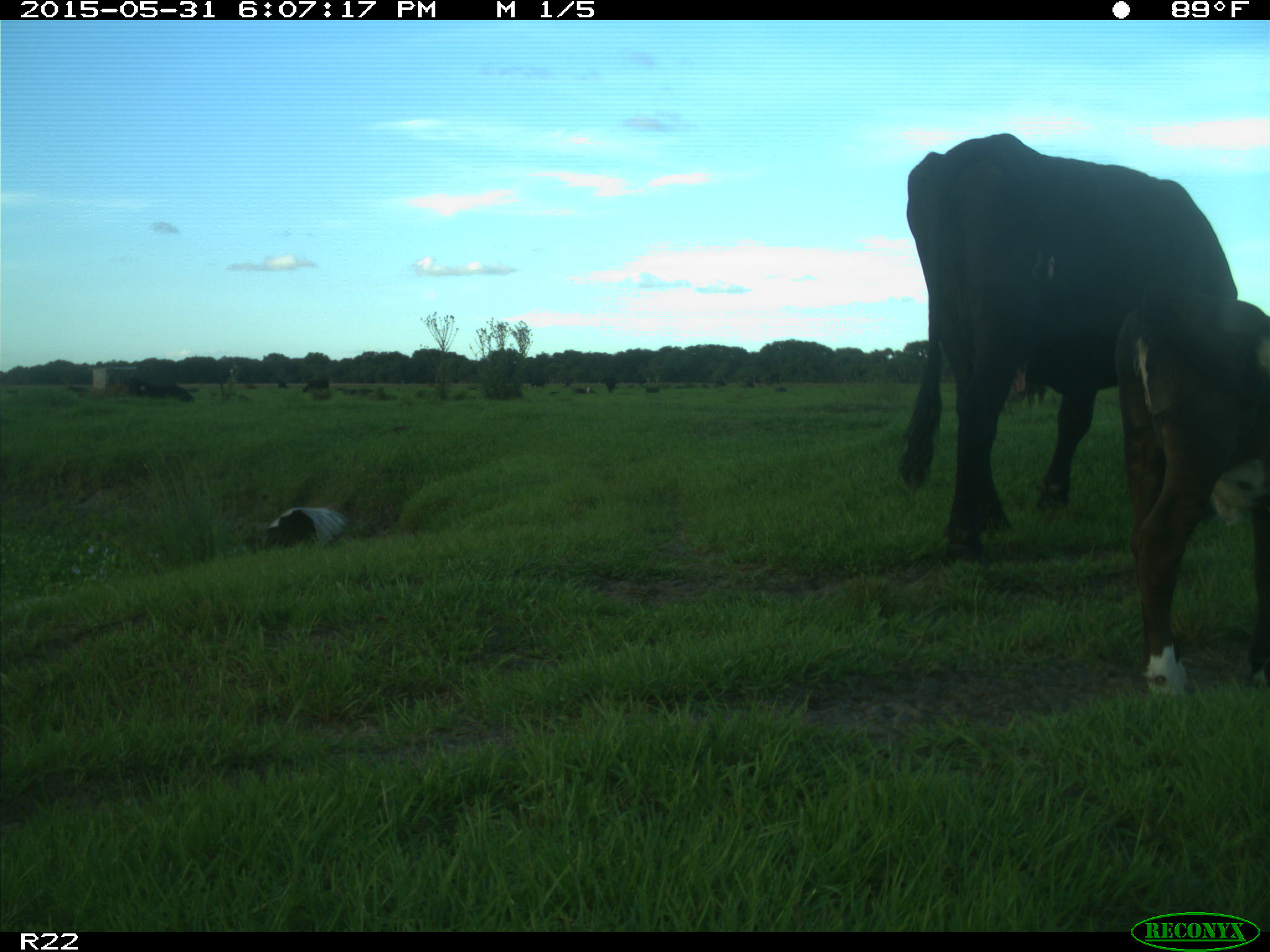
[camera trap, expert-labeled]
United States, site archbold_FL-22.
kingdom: Animalia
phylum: Chordata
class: Mammalia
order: Artiodactyla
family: Bovidae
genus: Bos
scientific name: Bos taurus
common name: domestic cow